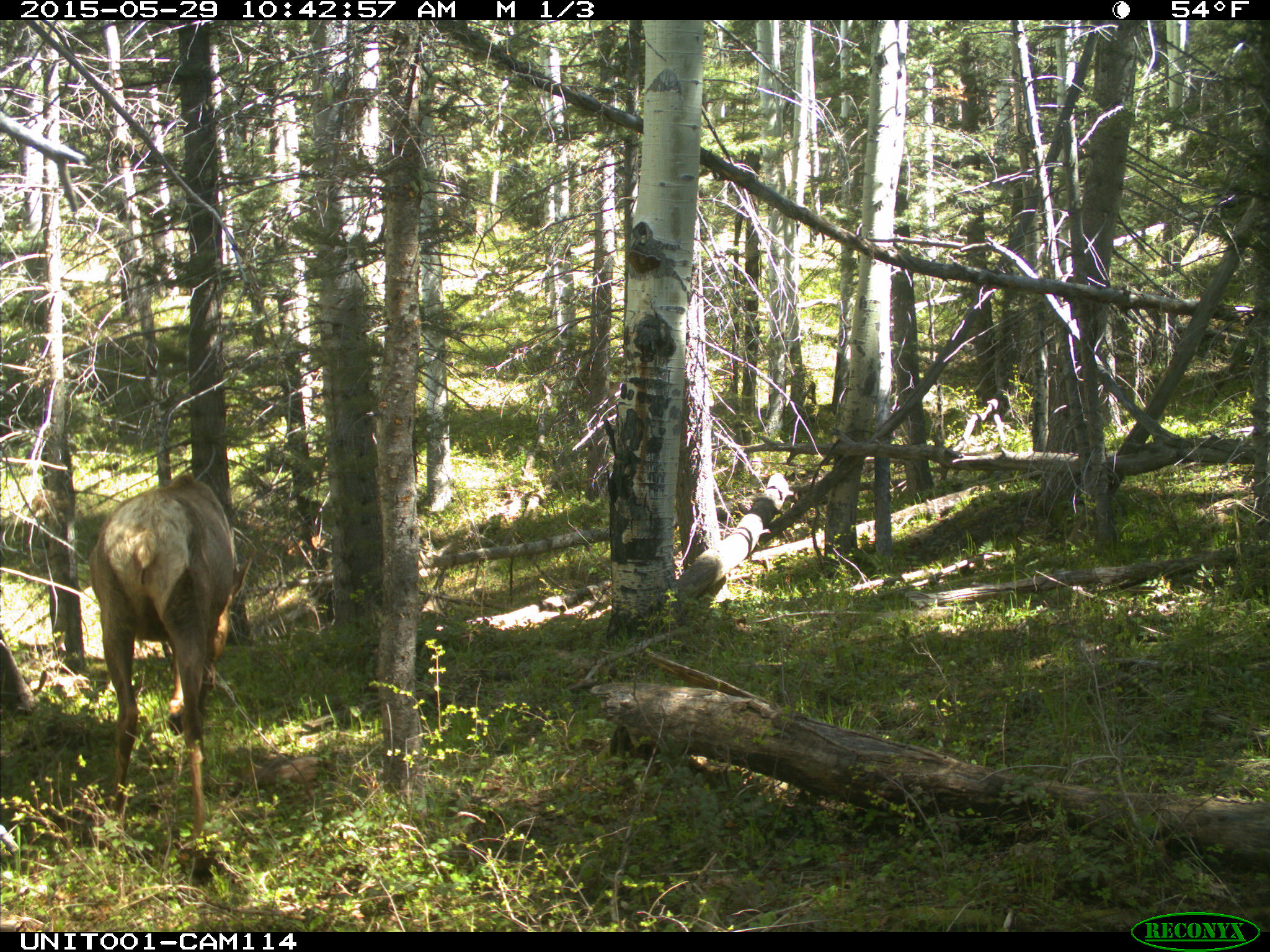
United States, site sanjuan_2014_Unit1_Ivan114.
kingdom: Animalia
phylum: Chordata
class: Mammalia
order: Artiodactyla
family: Cervidae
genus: Cervus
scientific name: Cervus elaphus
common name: red deer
Cervus elaphus (red deer).